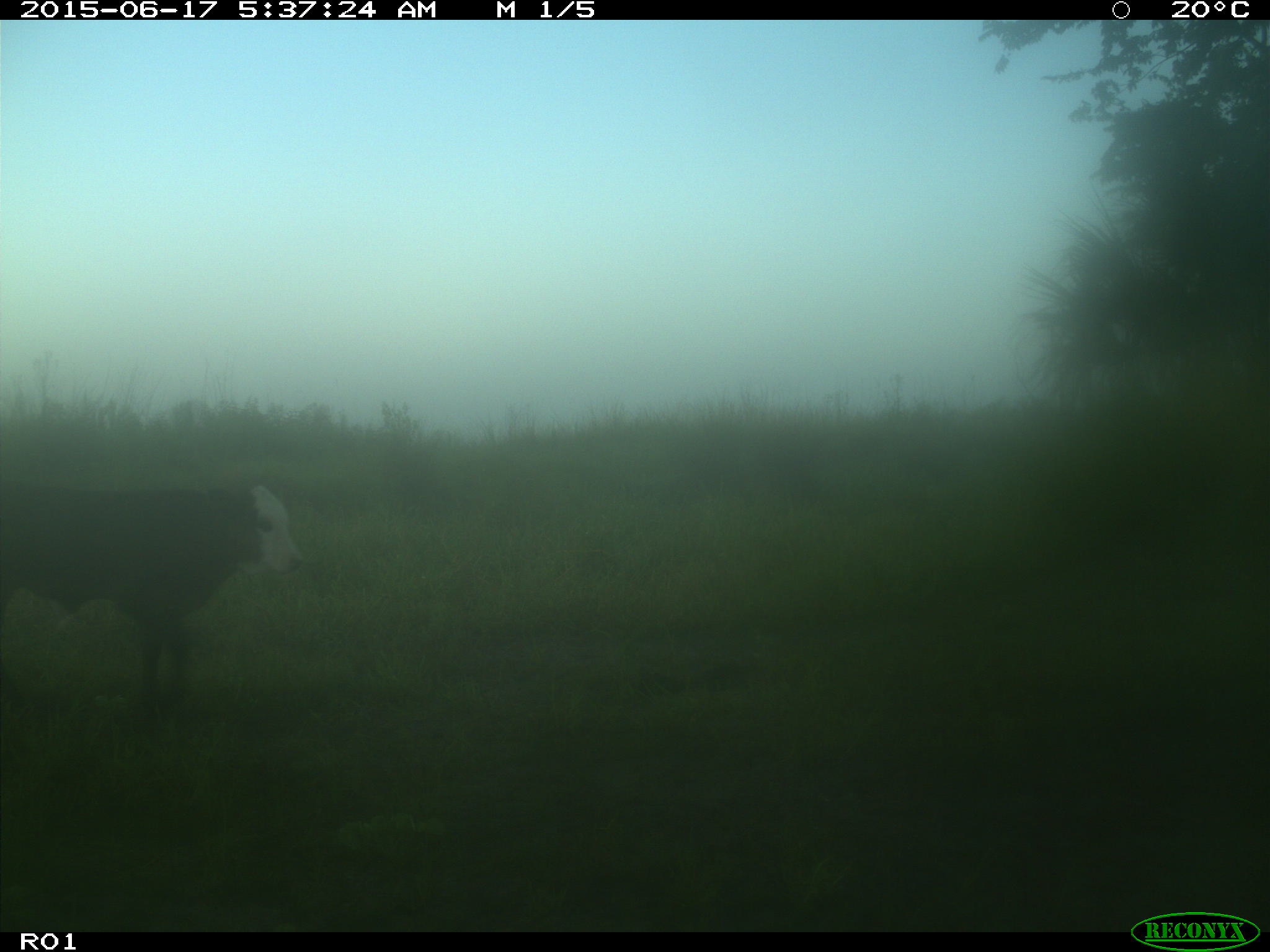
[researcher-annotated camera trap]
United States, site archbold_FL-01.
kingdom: Animalia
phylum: Chordata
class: Mammalia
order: Artiodactyla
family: Bovidae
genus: Bos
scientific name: Bos taurus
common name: domestic cow